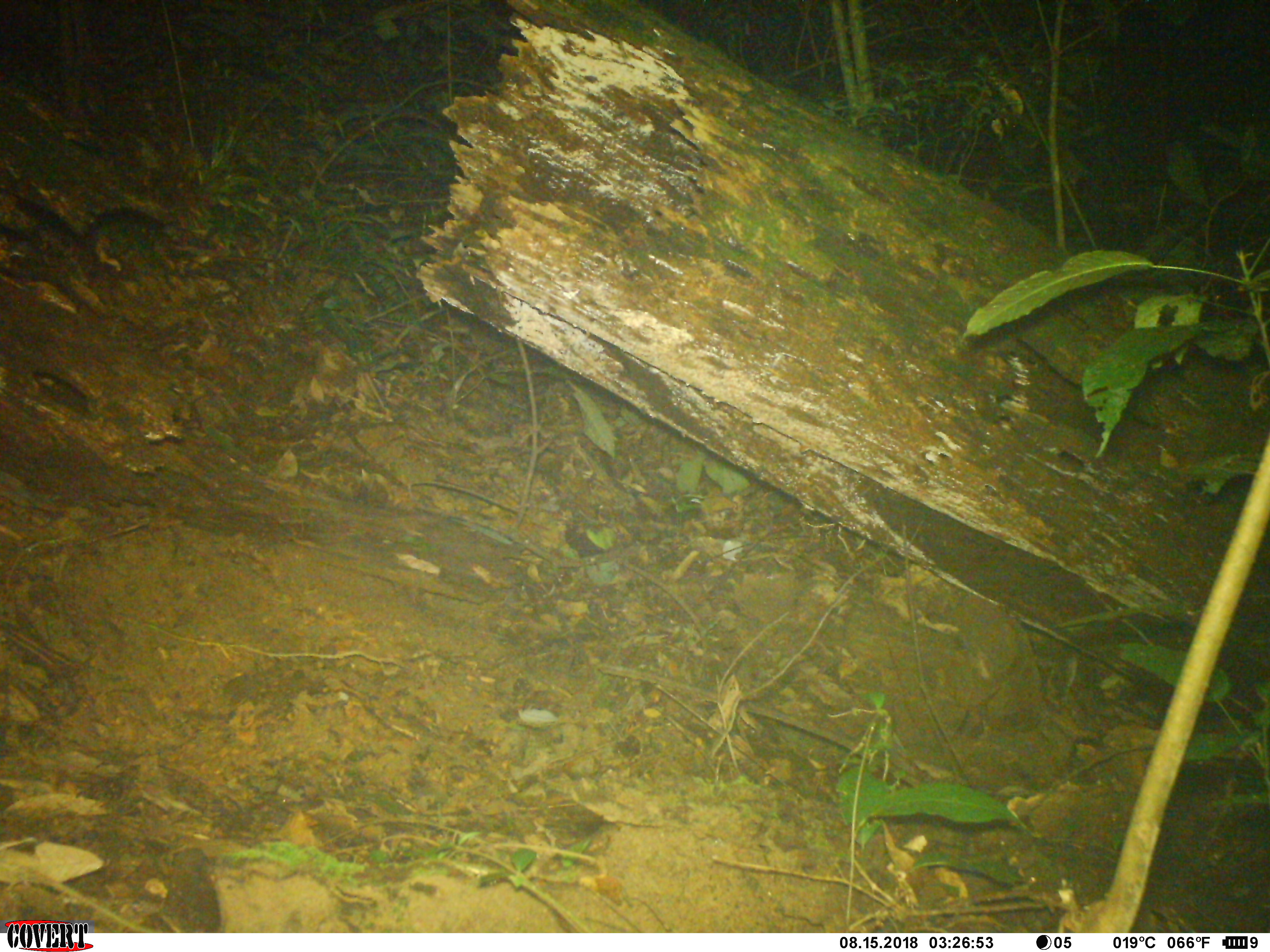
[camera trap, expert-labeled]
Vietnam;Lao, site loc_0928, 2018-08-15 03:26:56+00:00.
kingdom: Animalia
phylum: Chordata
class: Mammalia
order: Rodentia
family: Muridae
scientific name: Muridae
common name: old-world mice and rats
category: unidentified murid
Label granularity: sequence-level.